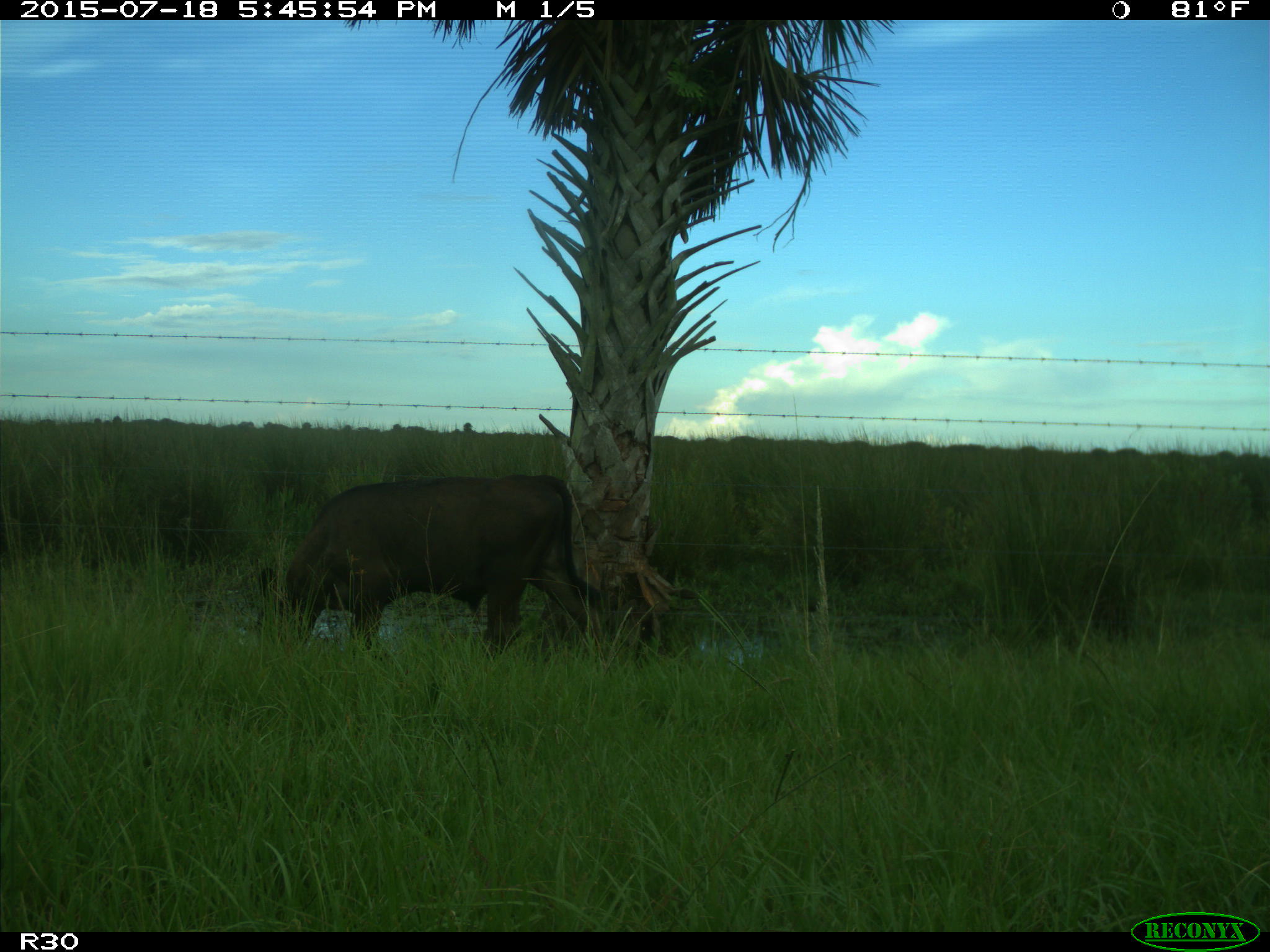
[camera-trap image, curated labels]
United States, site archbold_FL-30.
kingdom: Animalia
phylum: Chordata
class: Mammalia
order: Artiodactyla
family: Bovidae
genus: Bos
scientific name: Bos taurus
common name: domestic cow